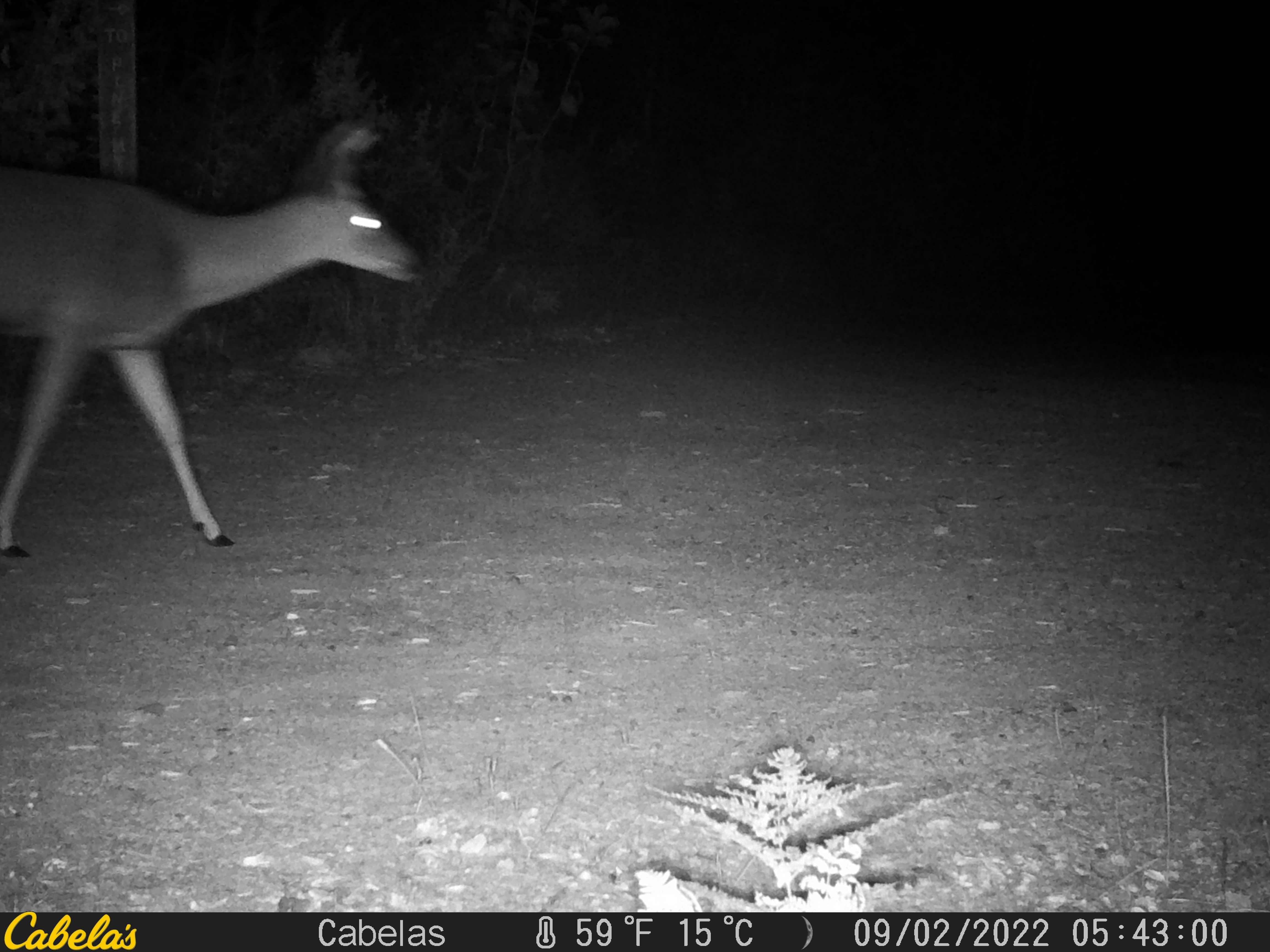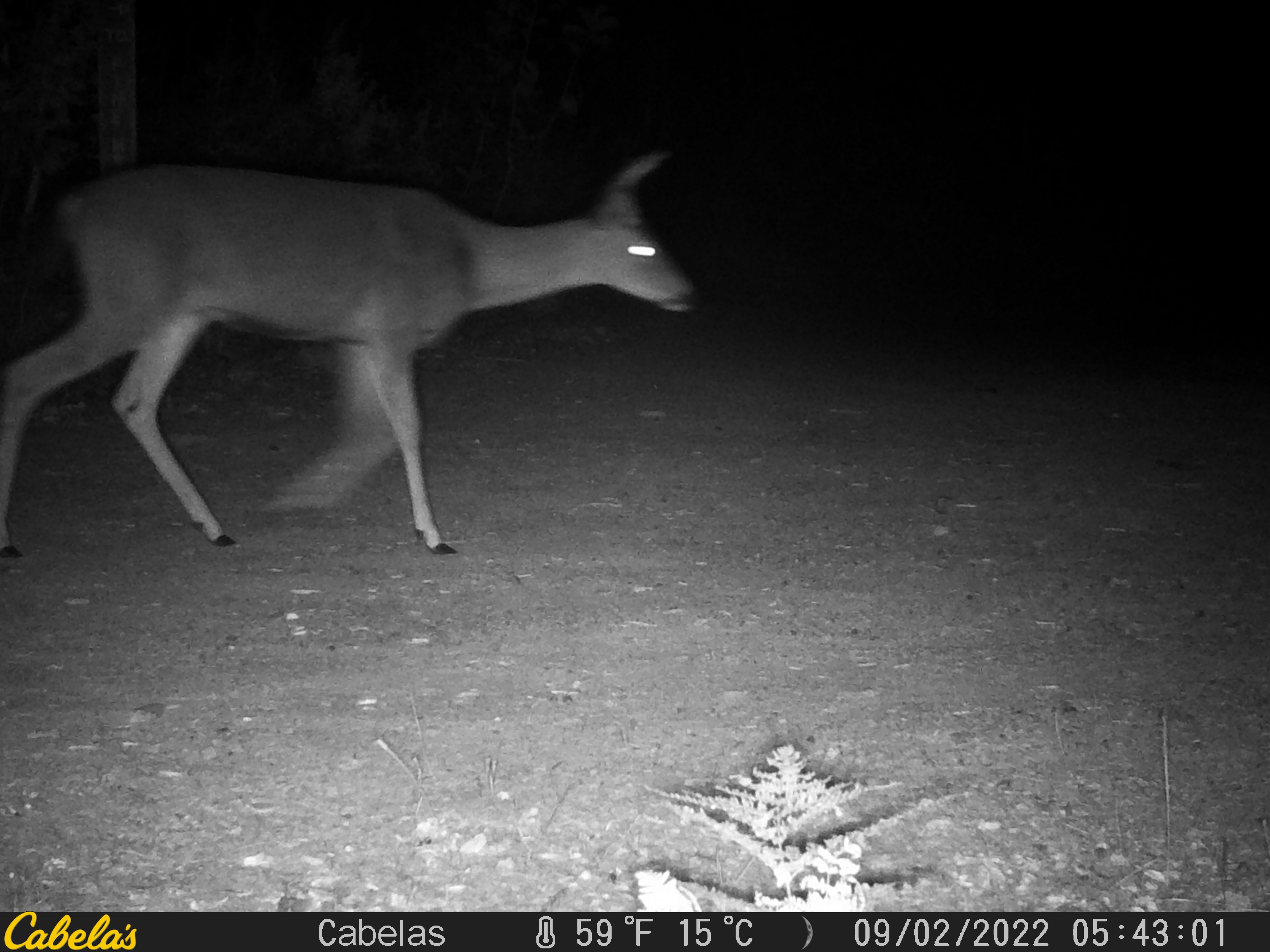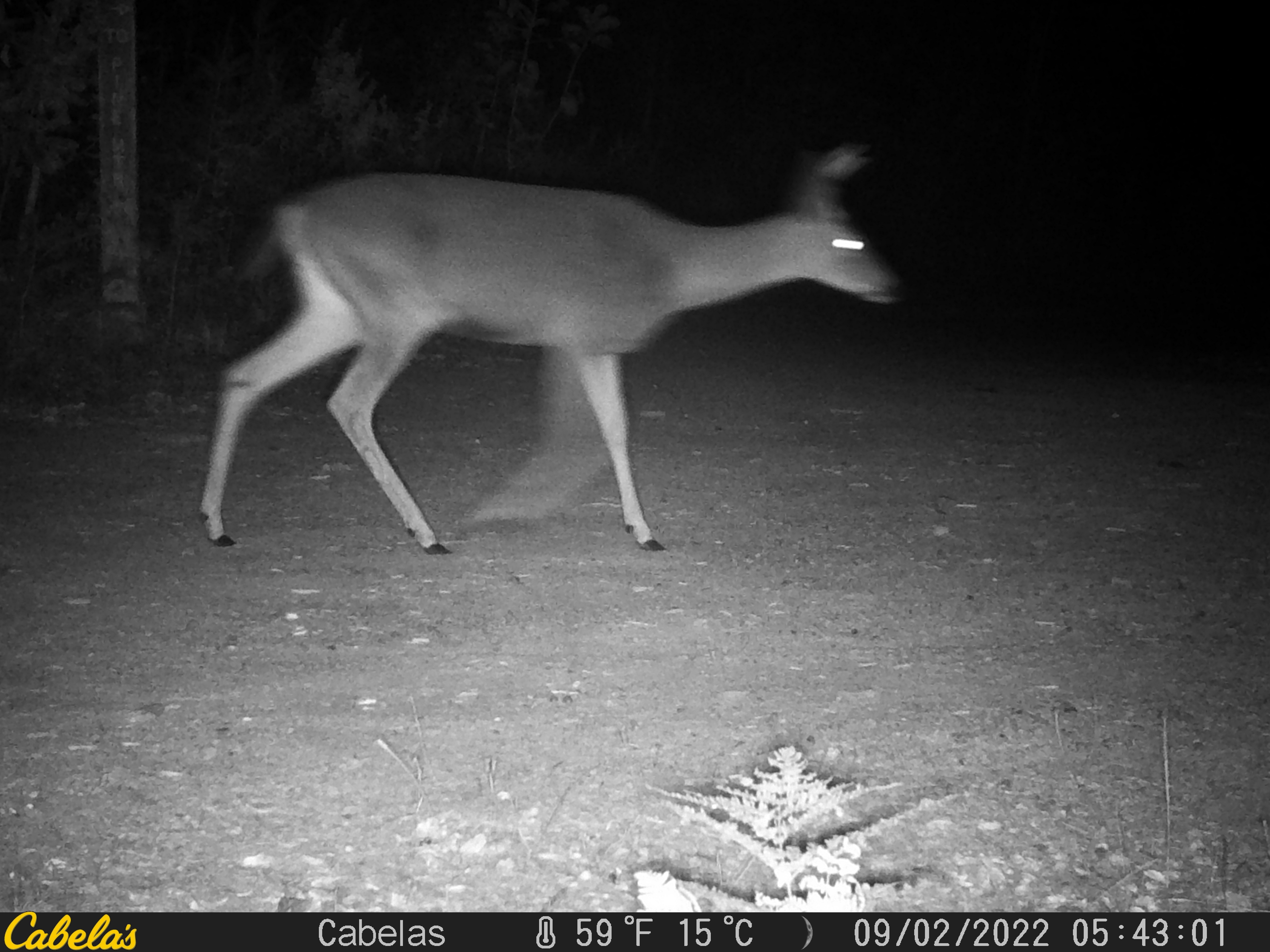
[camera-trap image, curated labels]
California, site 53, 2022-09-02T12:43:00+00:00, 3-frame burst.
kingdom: Animalia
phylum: Chordata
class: Mammalia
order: Artiodactyla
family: Cervidae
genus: Odocoileus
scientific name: Odocoileus hemionus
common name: mule deer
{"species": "mule deer (Odocoileus hemionus)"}